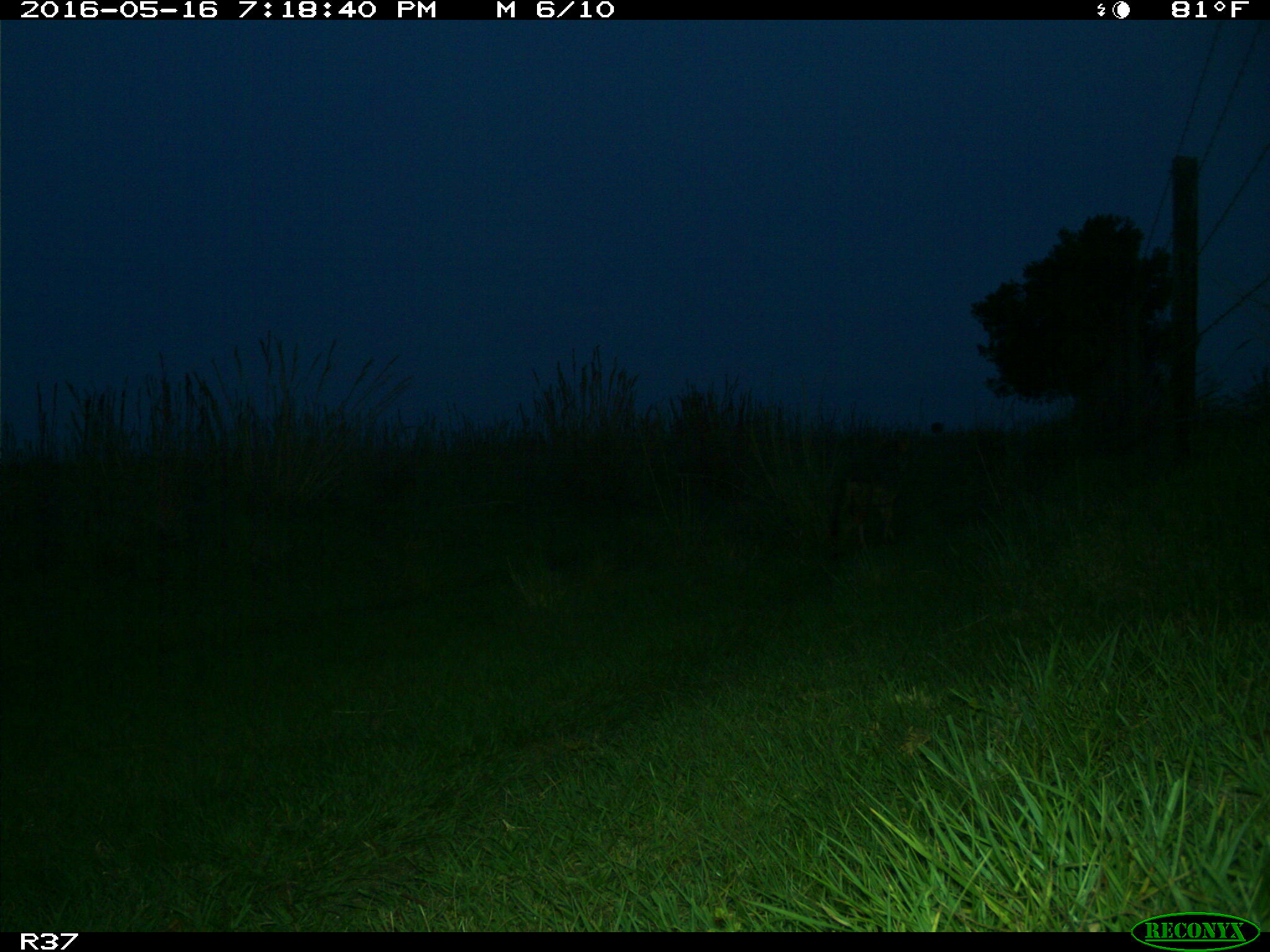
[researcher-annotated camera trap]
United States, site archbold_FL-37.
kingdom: Animalia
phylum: Chordata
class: Mammalia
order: Carnivora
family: Canidae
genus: Canis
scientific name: Canis latrans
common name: coyote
Canis latrans (coyote).